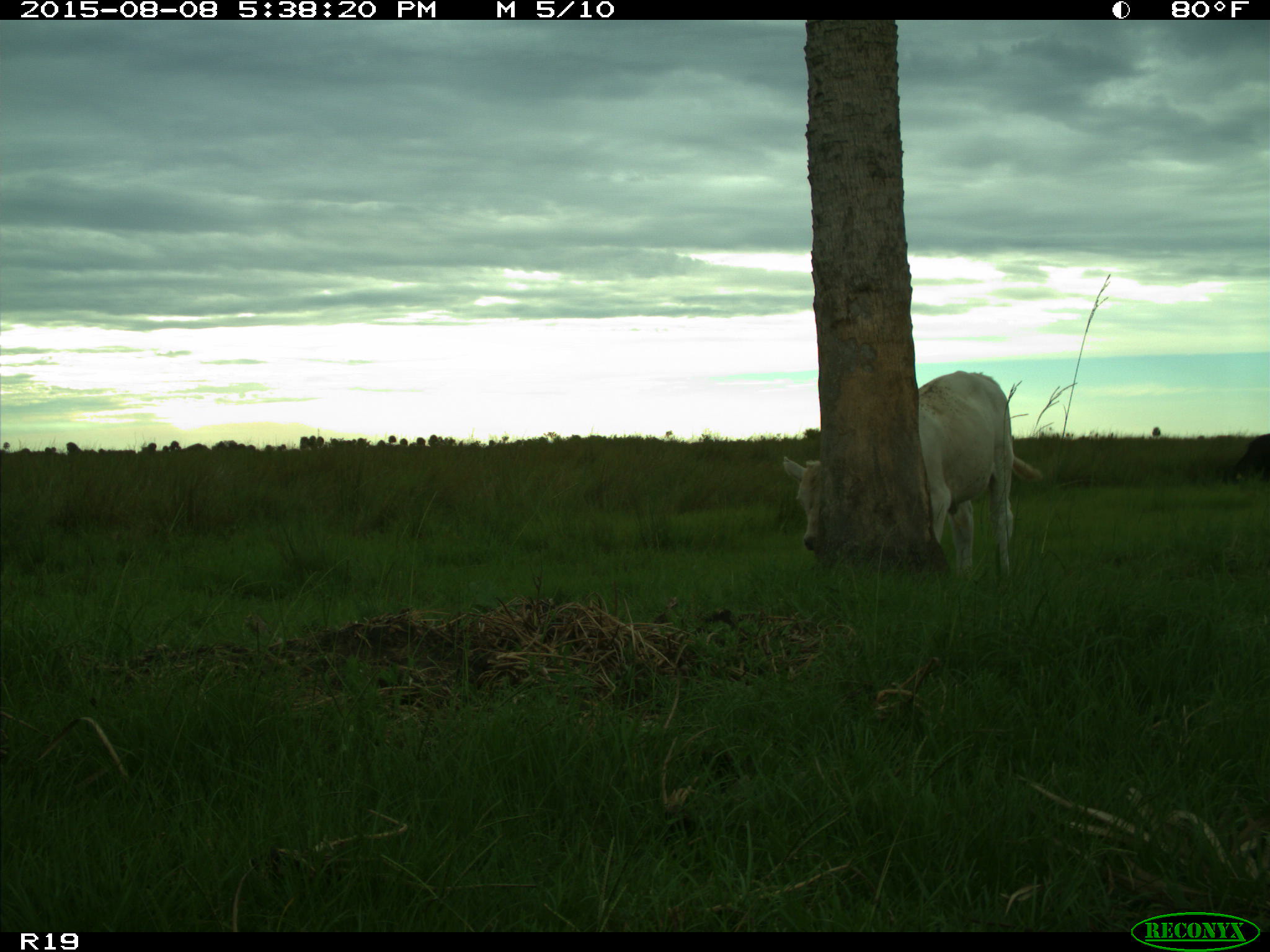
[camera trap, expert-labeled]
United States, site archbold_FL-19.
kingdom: Animalia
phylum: Chordata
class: Mammalia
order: Artiodactyla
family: Bovidae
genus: Bos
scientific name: Bos taurus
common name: domestic cow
Bos taurus (domestic cow).